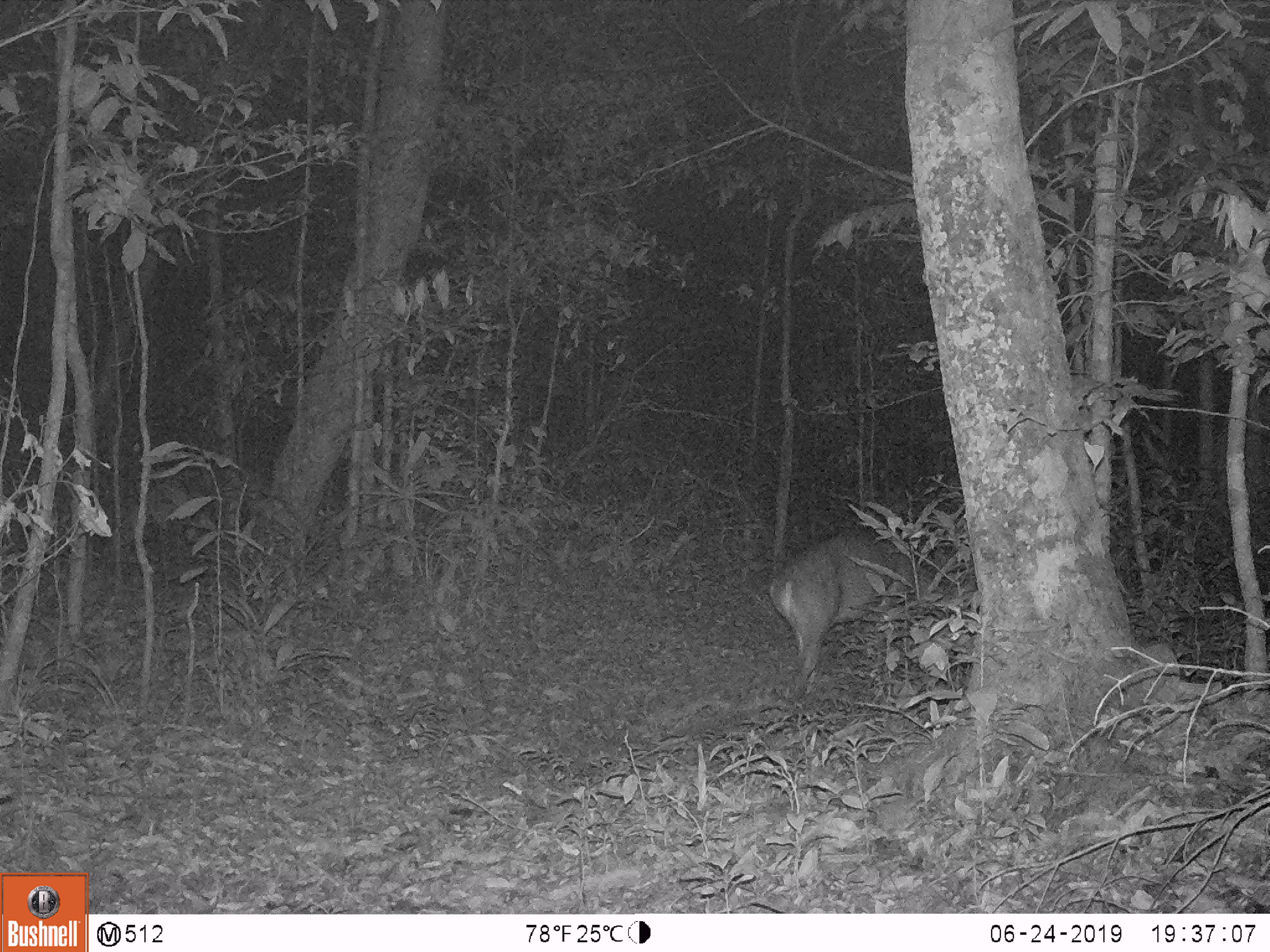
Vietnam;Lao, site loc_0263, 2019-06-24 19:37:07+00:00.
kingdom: Animalia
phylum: Chordata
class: Mammalia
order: Artiodactyla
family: Cervidae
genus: Muntiacus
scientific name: Muntiacus vuquangensis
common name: large-antlered muntjac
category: large antlered muntjac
Large antlered muntjac (large-antlered muntjac) (Muntiacus vuquangensis). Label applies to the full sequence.